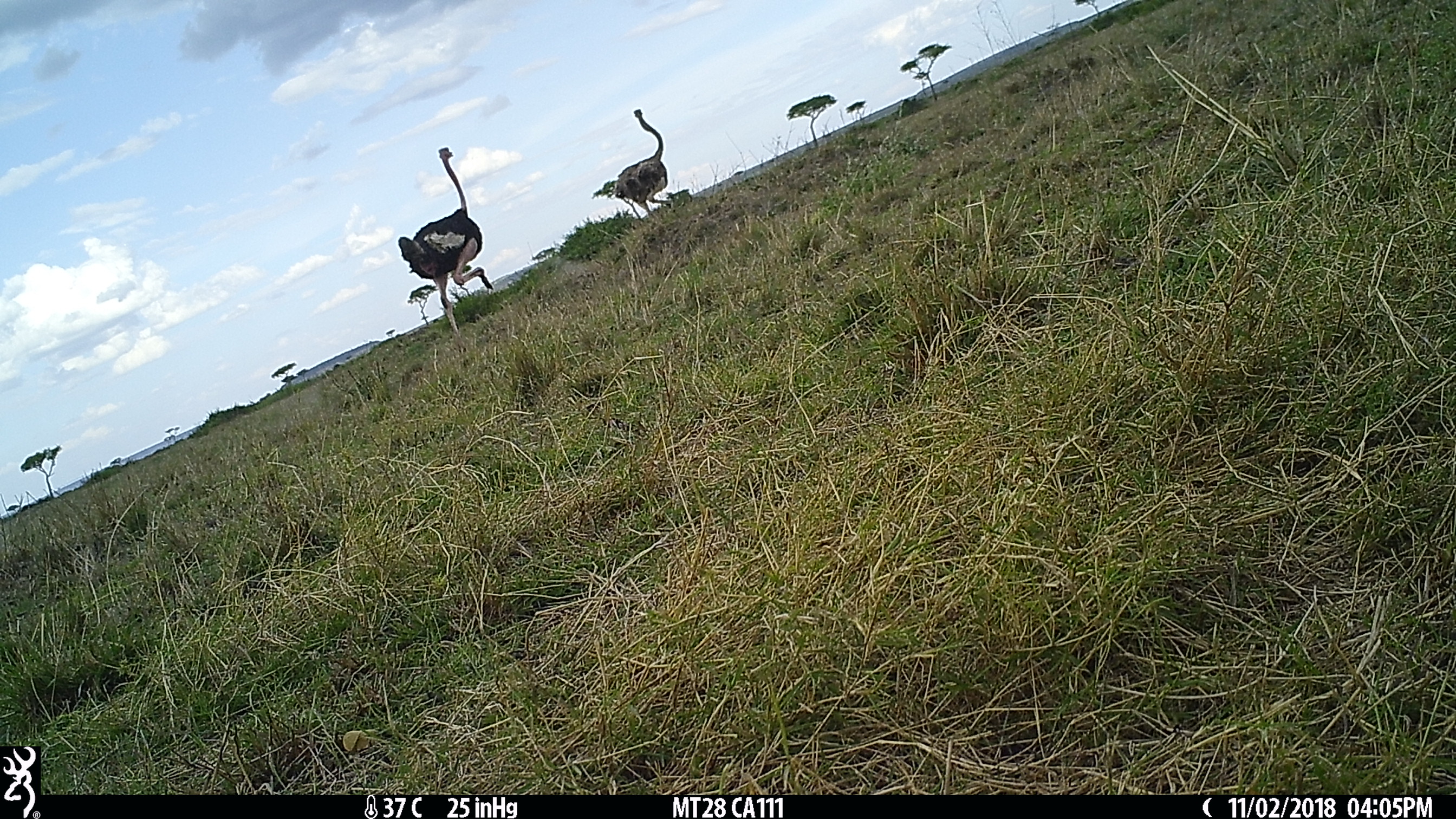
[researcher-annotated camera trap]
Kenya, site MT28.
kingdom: Animalia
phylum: Chordata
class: Aves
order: Struthioniformes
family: Struthionidae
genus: Struthio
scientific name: Struthio camelus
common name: ostrich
Ostrich (Struthio camelus).